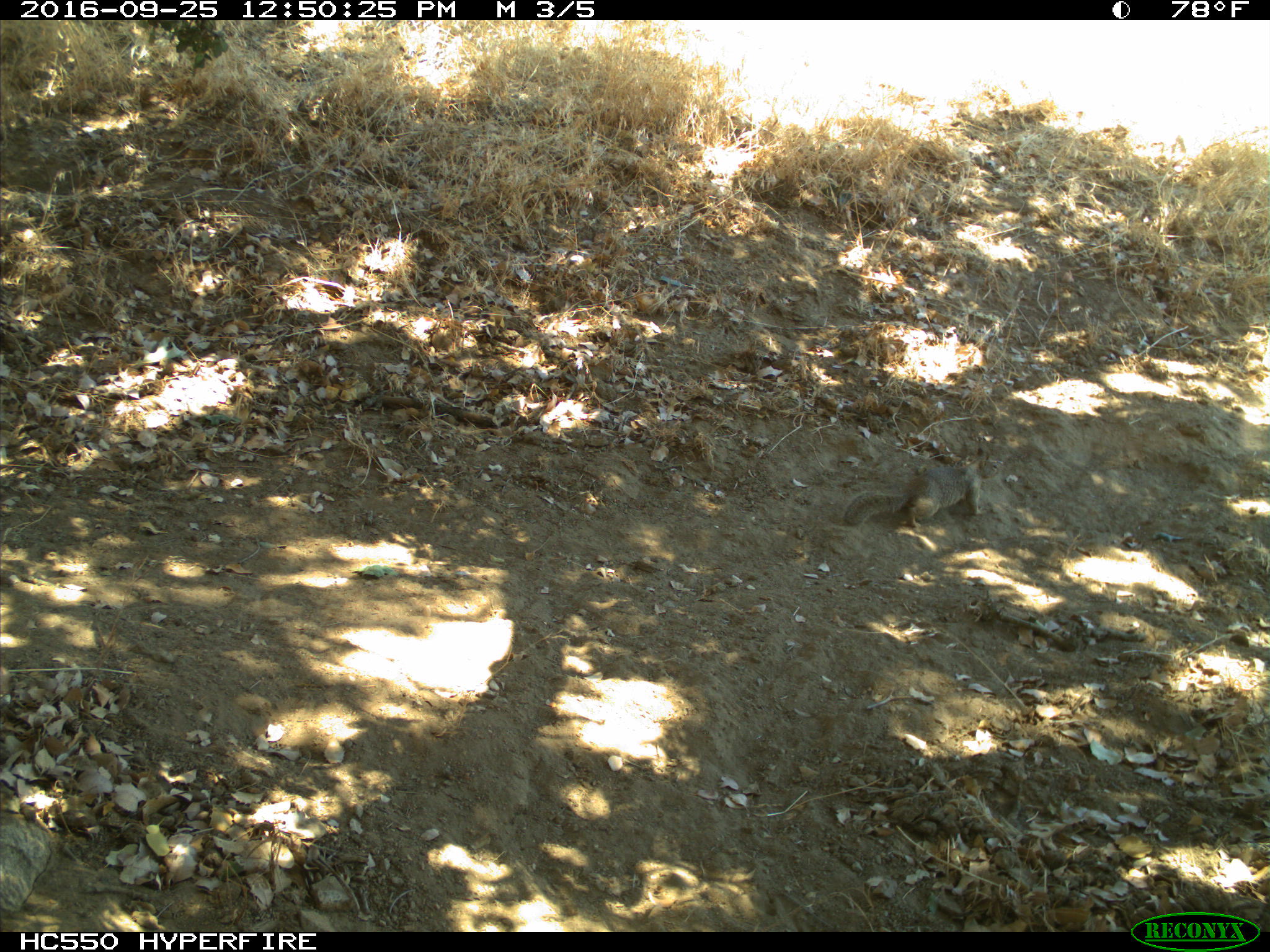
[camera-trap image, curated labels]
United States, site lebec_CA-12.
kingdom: Animalia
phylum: Chordata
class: Mammalia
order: Rodentia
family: Sciuridae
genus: Otospermophilus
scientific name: Otospermophilus beecheyi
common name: california ground squirrel